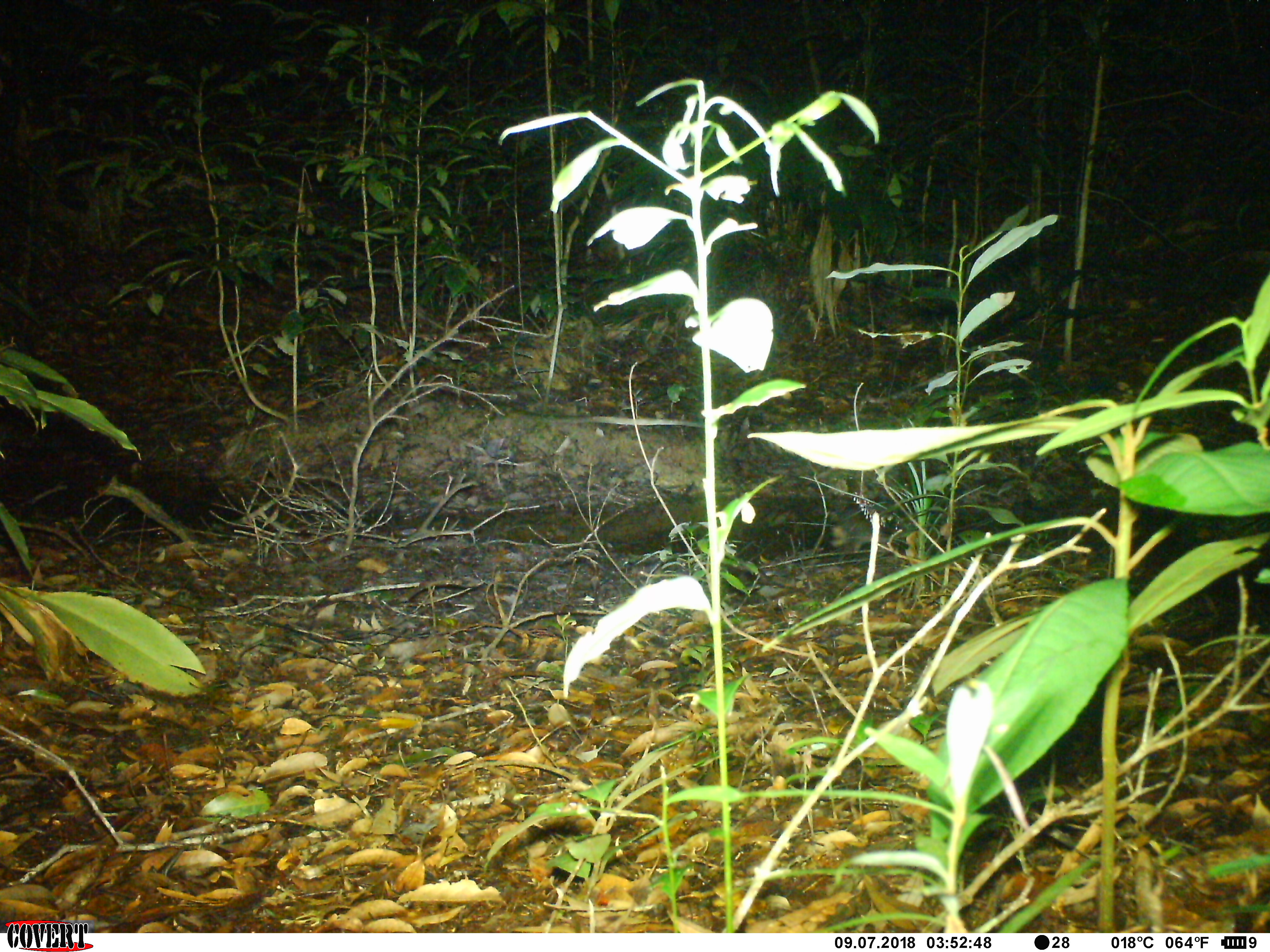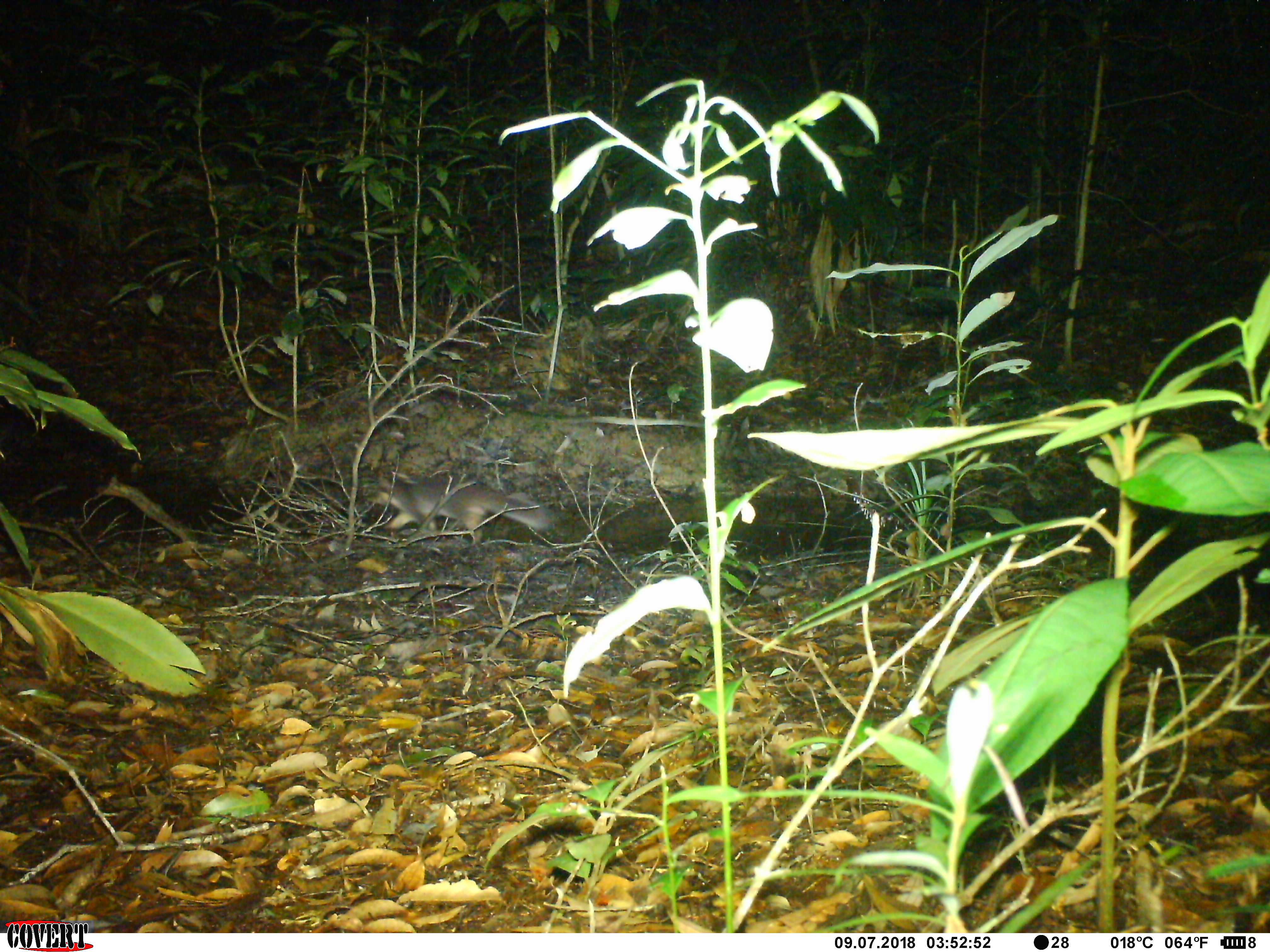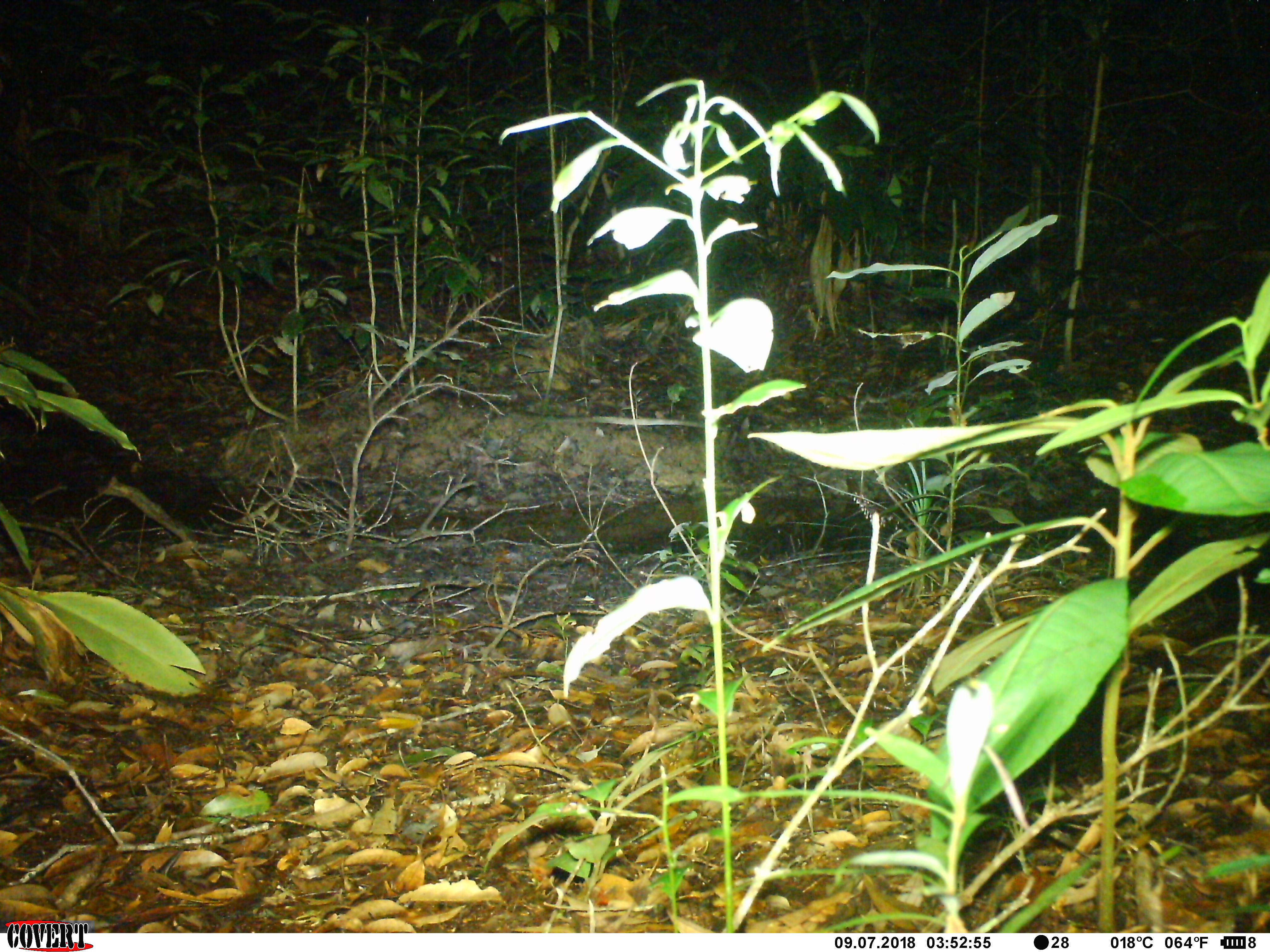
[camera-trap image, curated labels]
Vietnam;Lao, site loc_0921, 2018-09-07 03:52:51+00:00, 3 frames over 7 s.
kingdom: Animalia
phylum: Chordata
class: Mammalia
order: Carnivora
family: Mustelidae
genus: Melogale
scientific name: Melogale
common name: ferret badger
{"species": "ferret badger (Melogale)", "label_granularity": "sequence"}